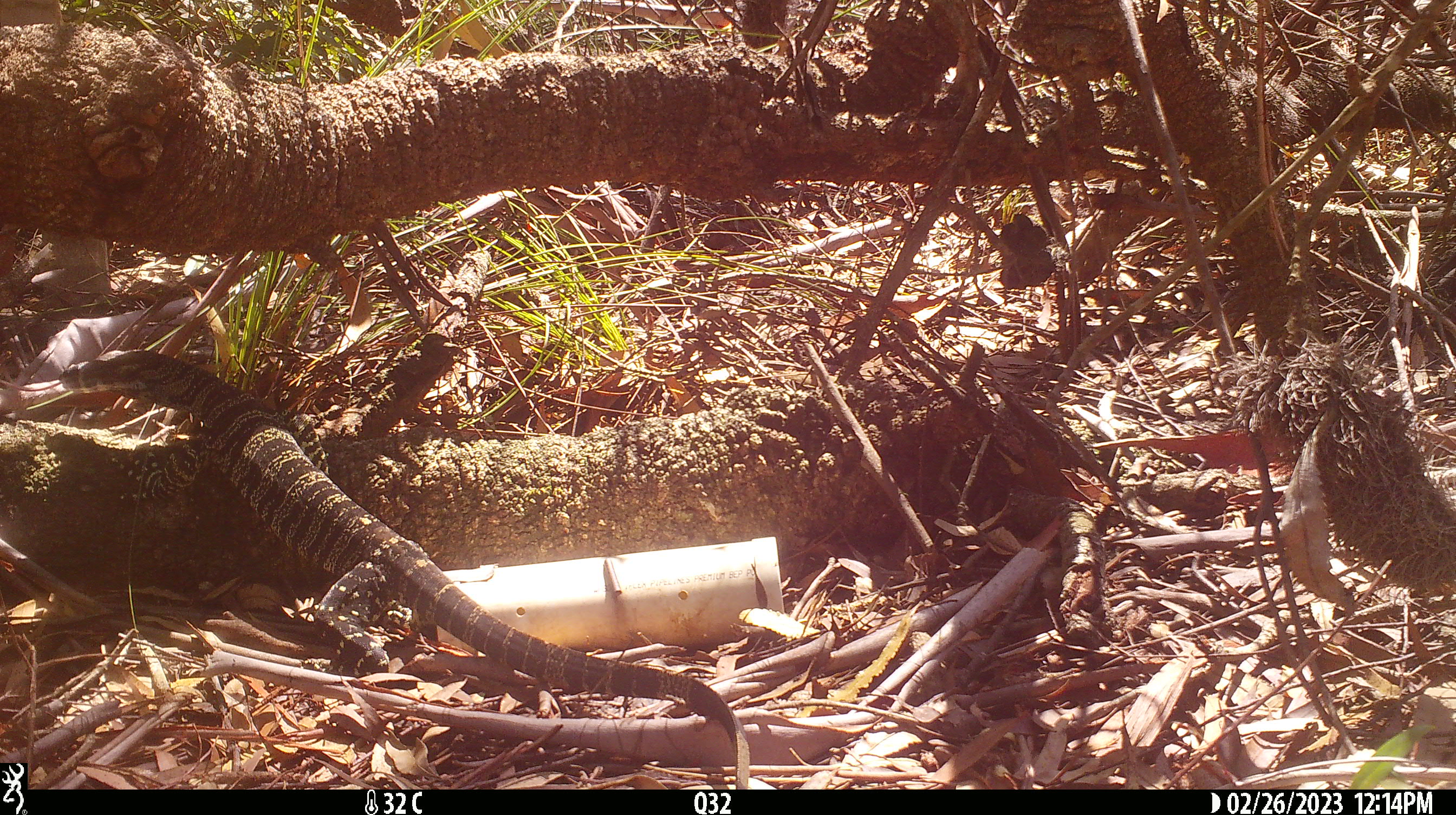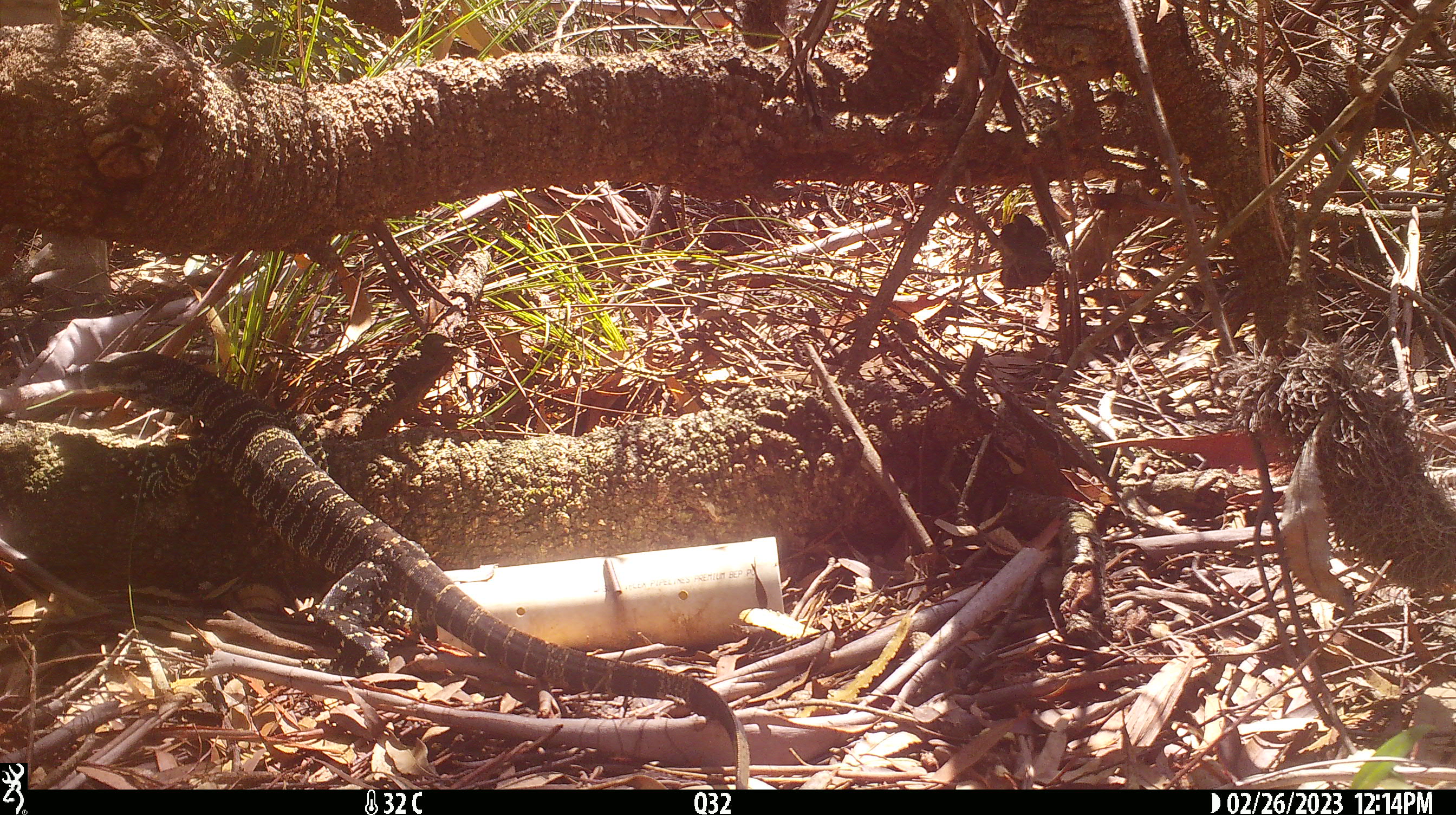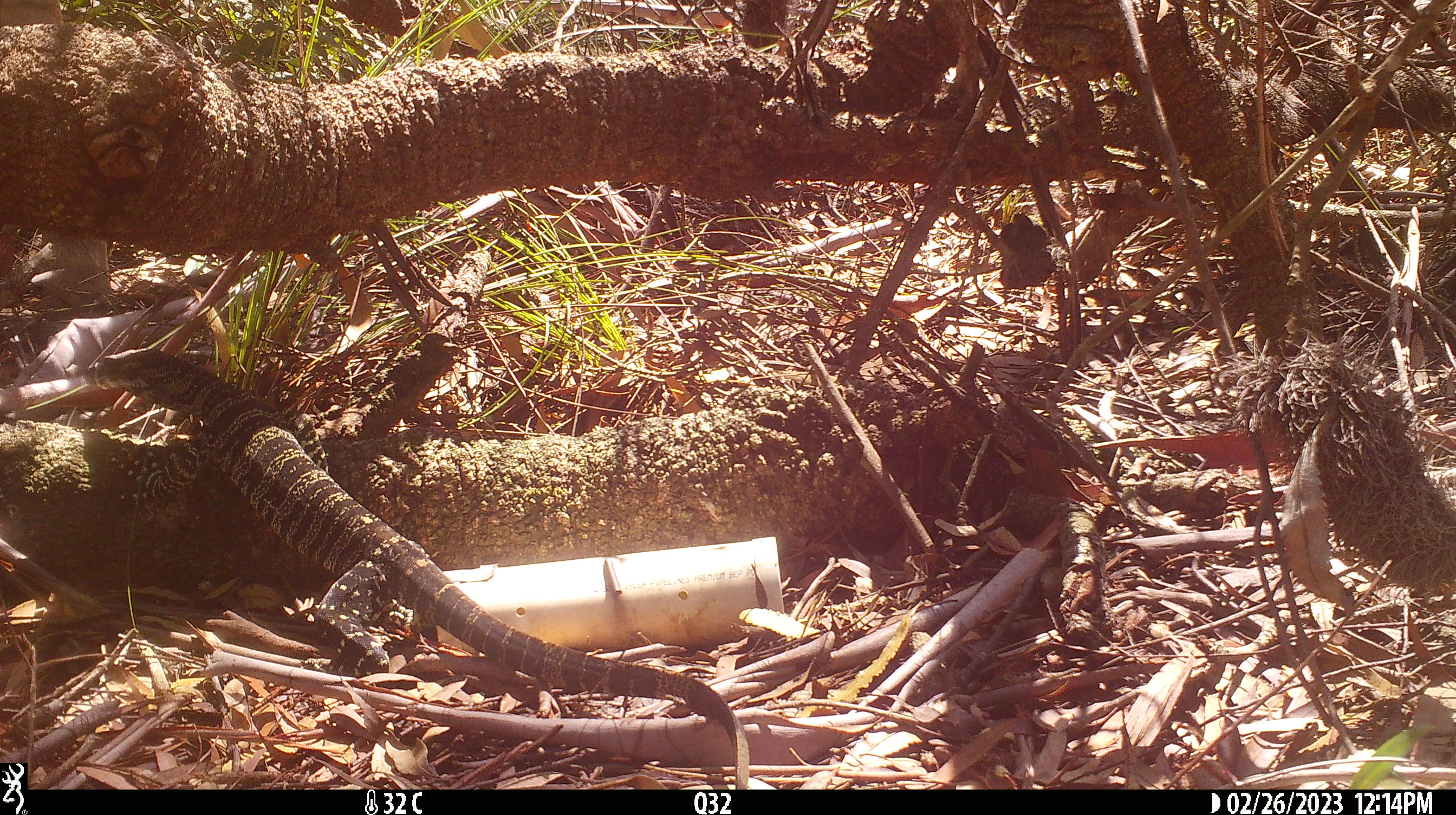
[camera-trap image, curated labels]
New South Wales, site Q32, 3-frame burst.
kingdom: Animalia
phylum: Chordata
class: Reptilia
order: Squamata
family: Varanidae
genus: Varanus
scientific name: Varanus varius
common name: lace monitor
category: goanna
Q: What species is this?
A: Goanna (lace monitor) (Varanus varius).